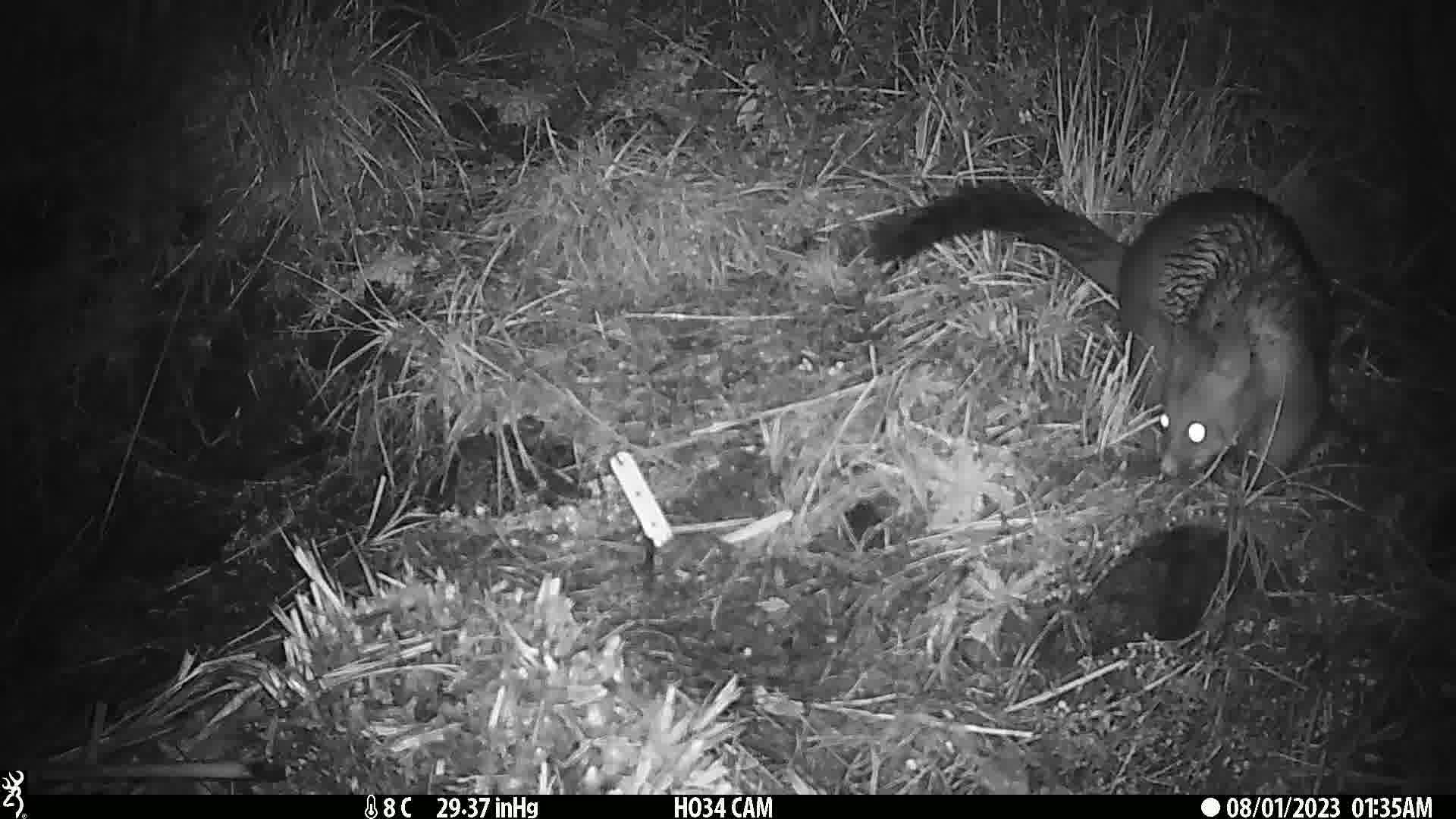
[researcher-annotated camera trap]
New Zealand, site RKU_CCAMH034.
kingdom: Animalia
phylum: Chordata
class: Mammalia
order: Diprotodontia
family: Phalangeridae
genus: Trichosurus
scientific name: Trichosurus vulpecula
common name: common brushtail possum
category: possum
Possum (common brushtail possum) (Trichosurus vulpecula).